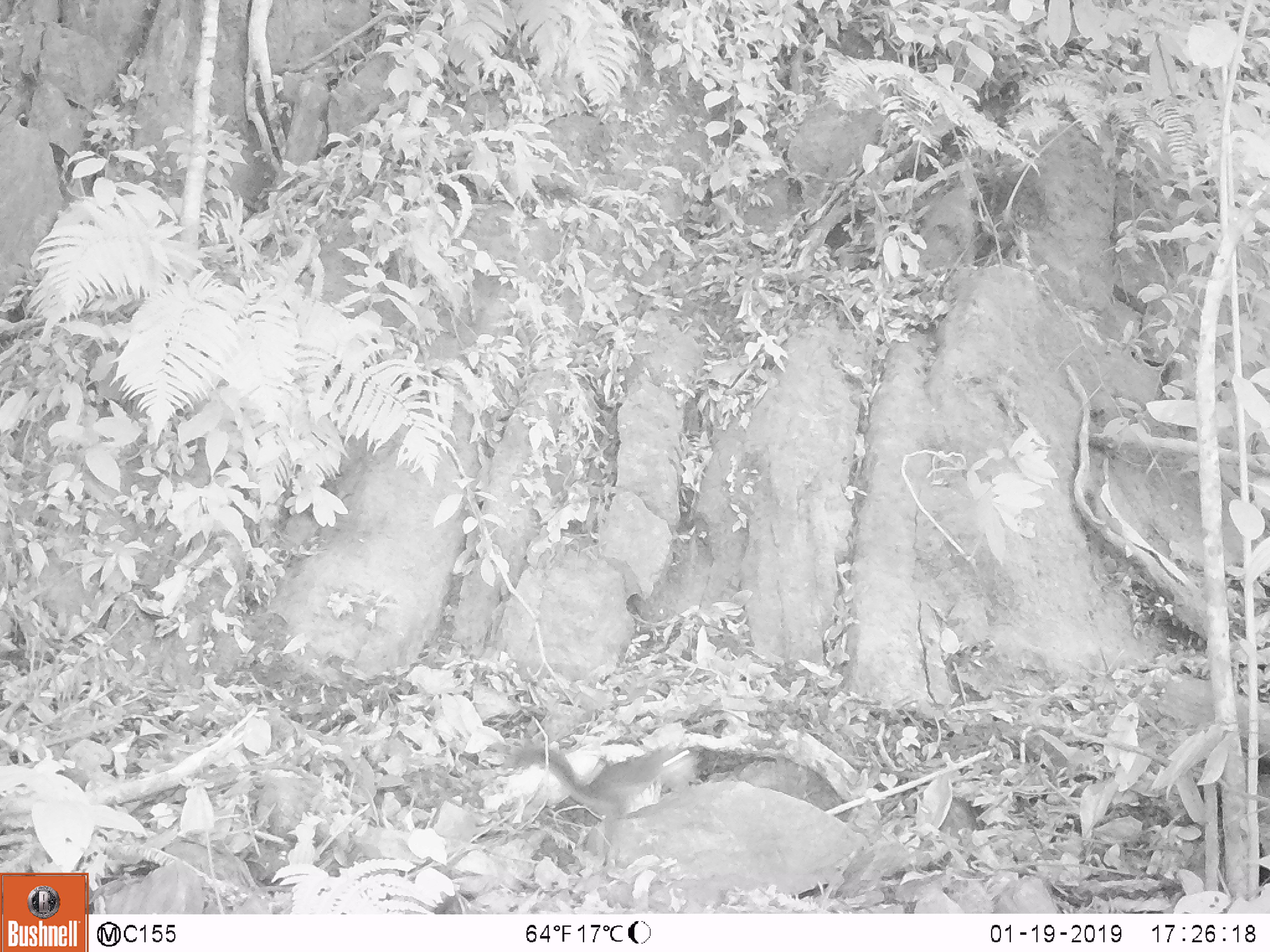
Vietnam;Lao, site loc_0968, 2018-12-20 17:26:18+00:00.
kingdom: Animalia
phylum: Chordata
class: Mammalia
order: Rodentia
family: Sciuridae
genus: Dremomys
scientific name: Dremomys rufigenis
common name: red-cheeked squirrel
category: red cheeked squirrel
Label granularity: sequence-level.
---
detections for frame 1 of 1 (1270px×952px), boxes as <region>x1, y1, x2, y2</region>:
red cheeked squirrel: <region>509, 741, 699, 853</region>